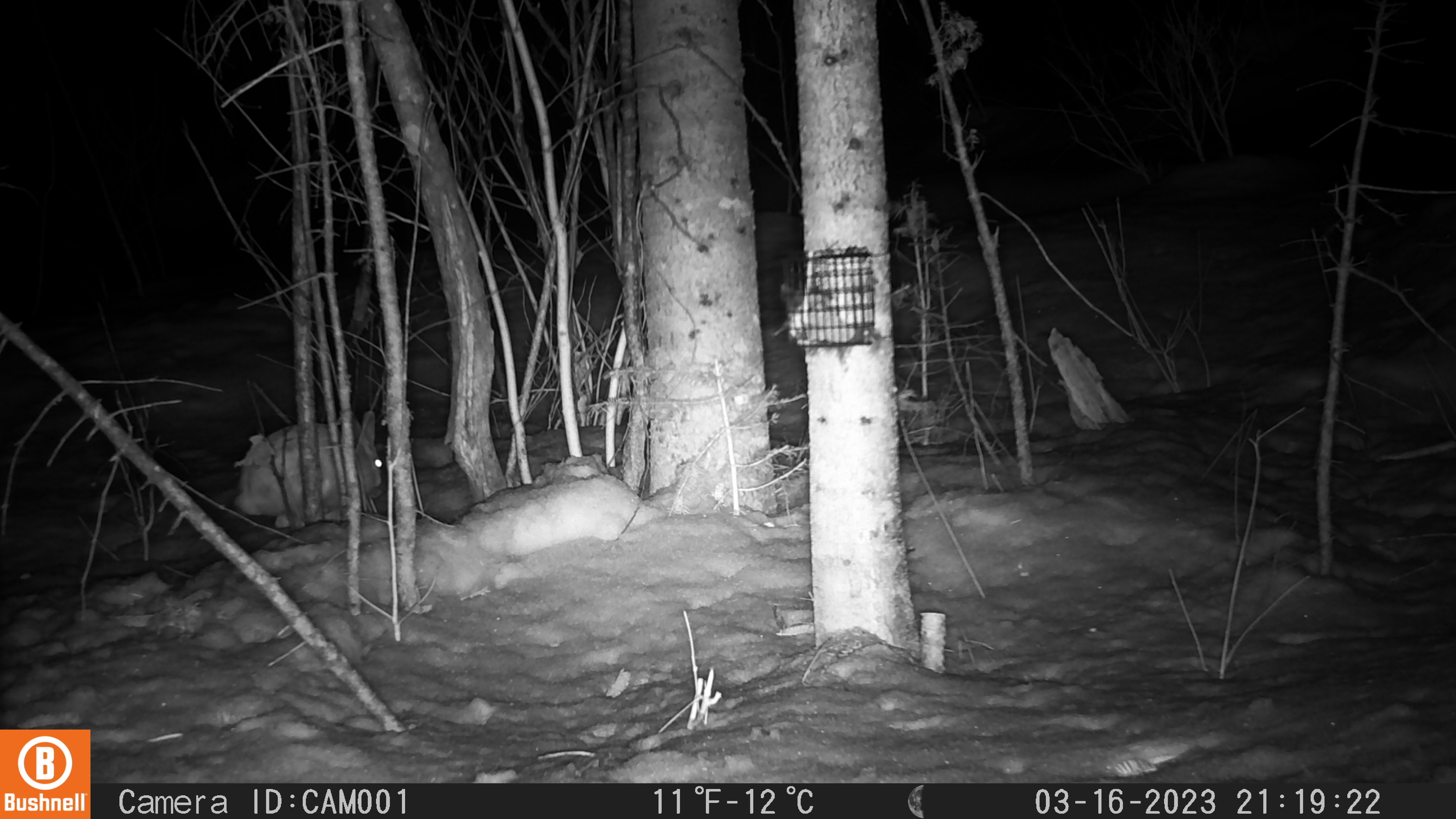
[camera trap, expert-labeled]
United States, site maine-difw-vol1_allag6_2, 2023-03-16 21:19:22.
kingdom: Animalia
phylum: Chordata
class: Mammalia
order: Lagomorpha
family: Leporidae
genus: Lepus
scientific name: Lepus americanus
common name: snowshoe hare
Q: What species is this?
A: Snowshoe hare (Lepus americanus).